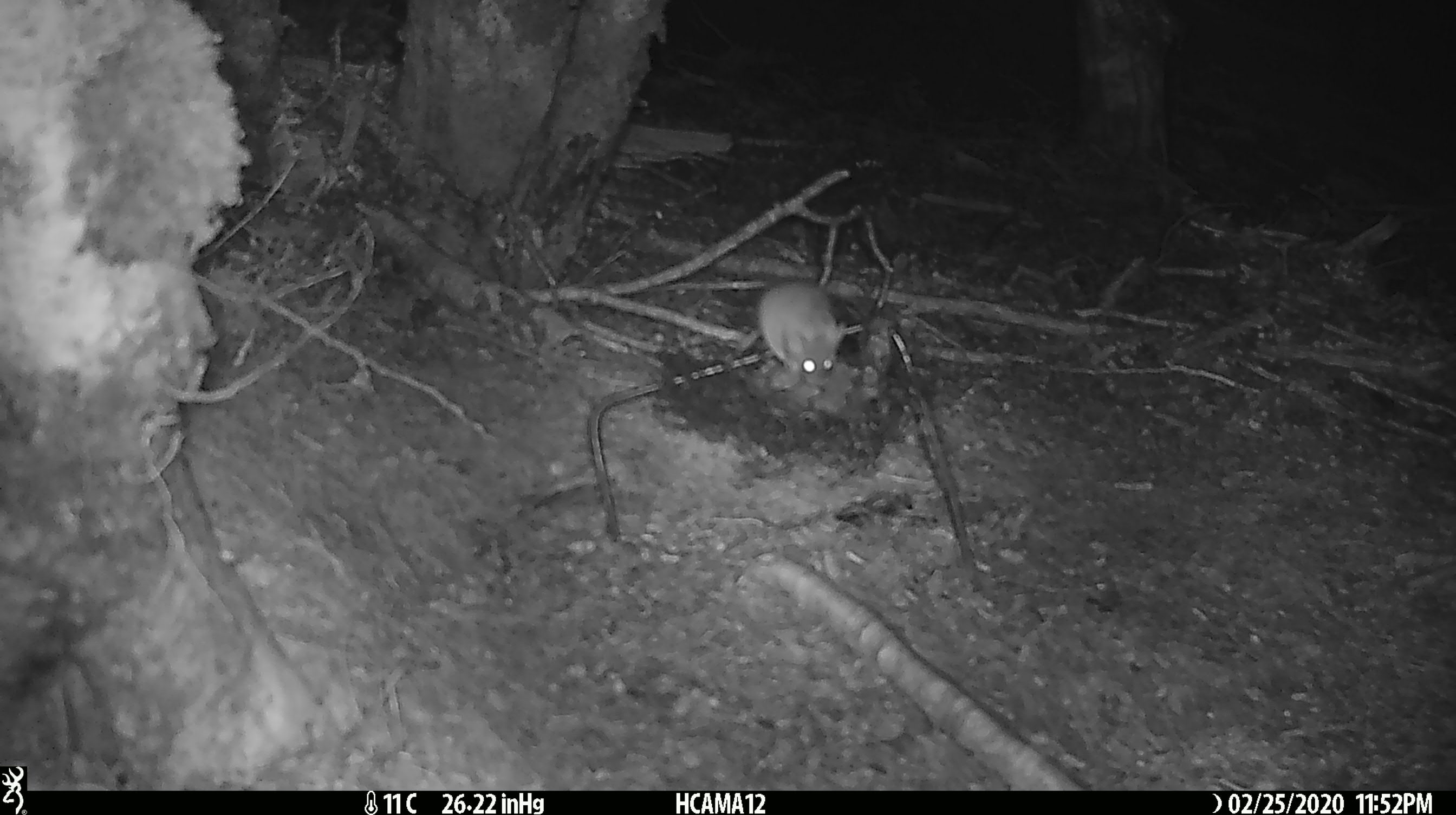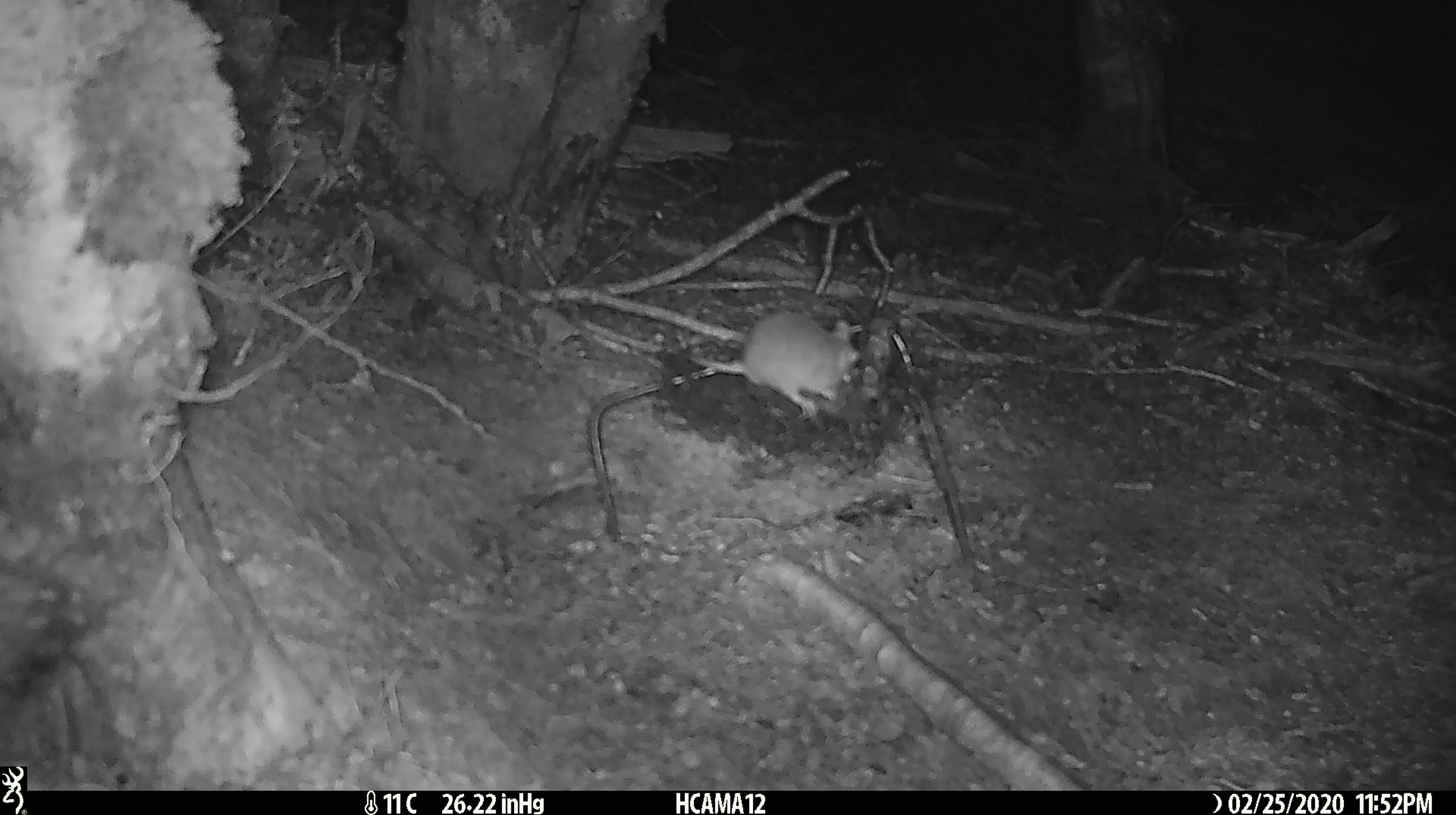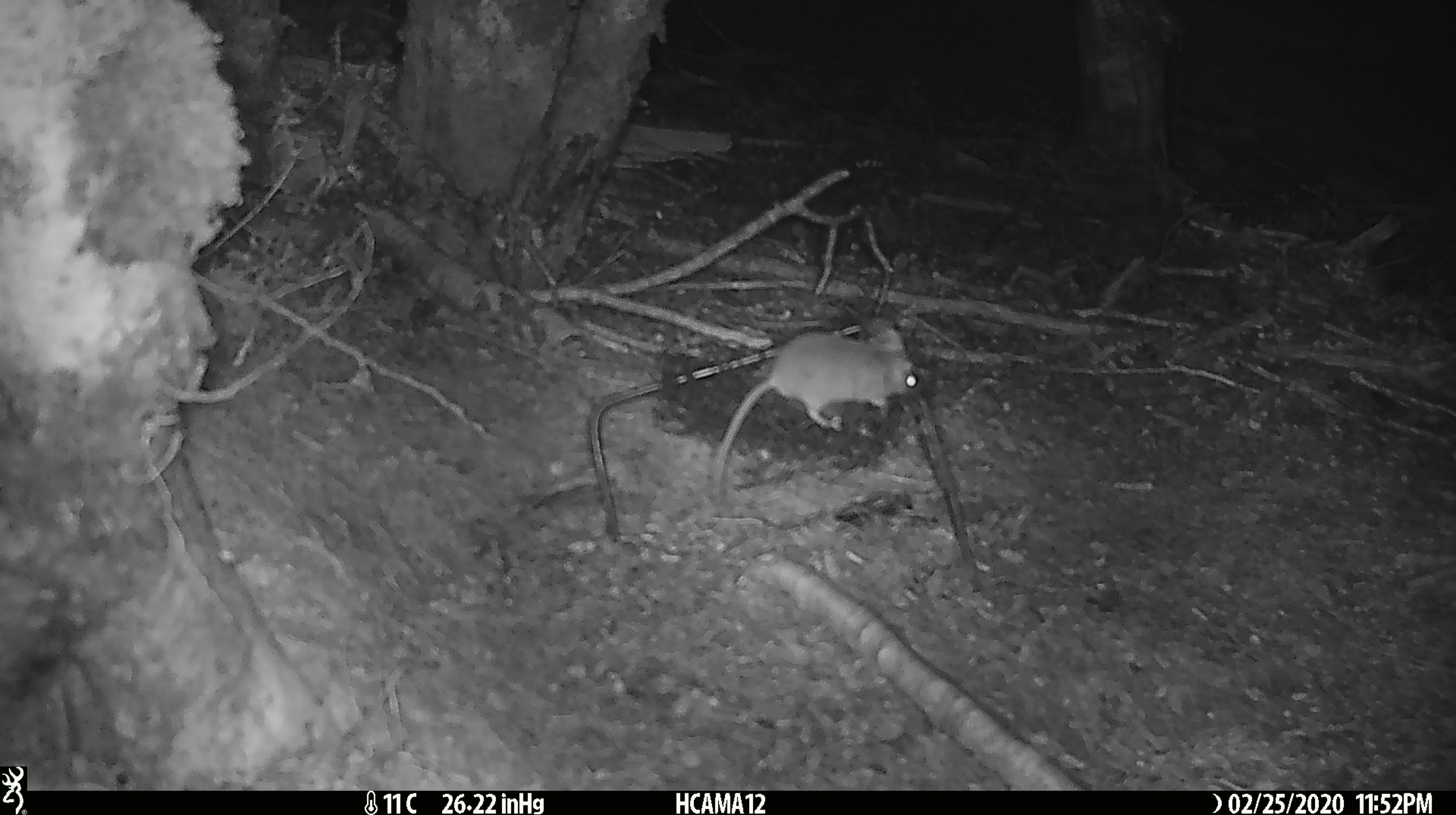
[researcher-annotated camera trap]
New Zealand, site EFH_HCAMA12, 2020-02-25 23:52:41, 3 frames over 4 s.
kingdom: Animalia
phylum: Chordata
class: Mammalia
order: Rodentia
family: Muridae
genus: Mus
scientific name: Mus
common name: mouse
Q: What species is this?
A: Mouse (Mus).